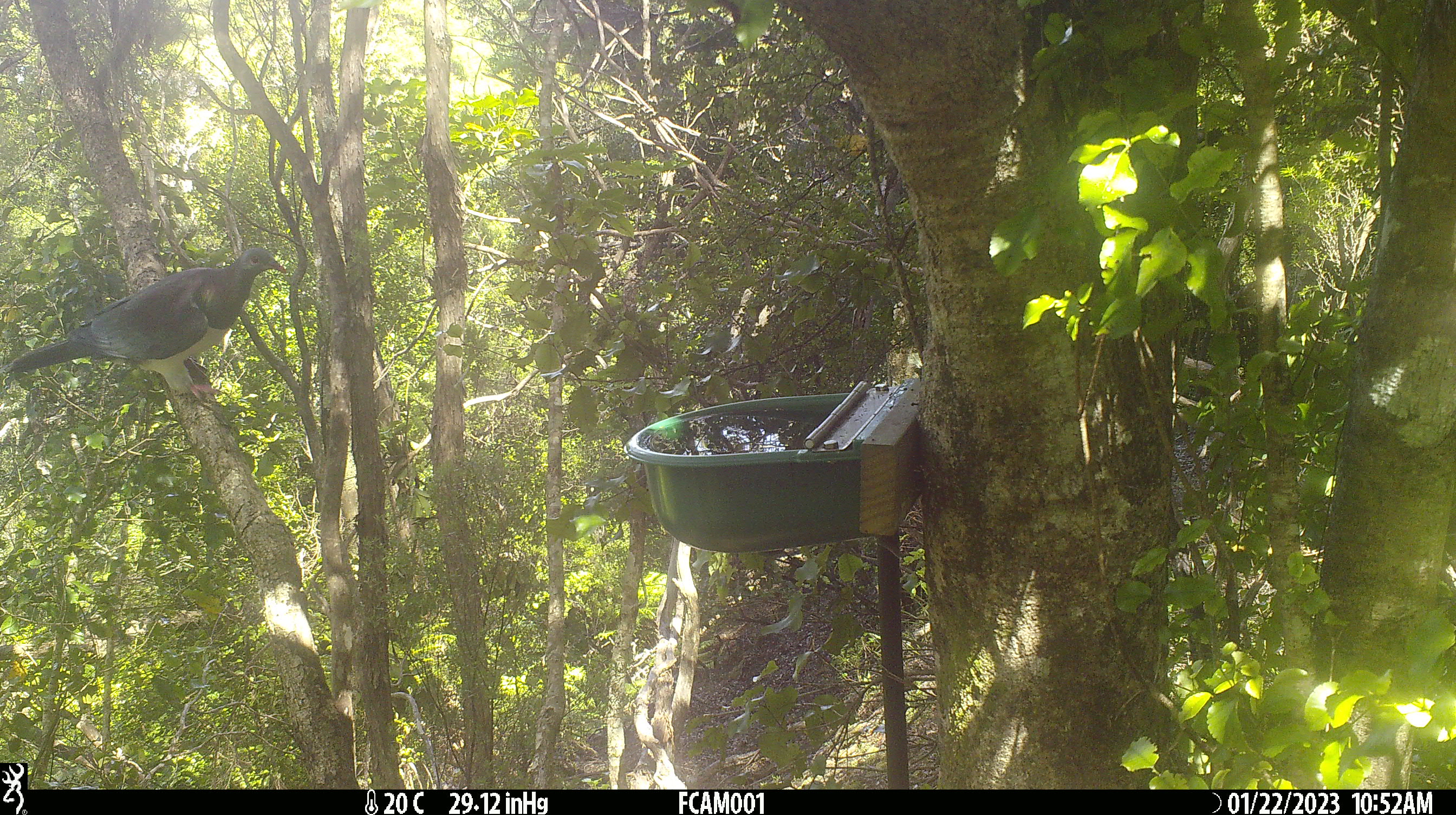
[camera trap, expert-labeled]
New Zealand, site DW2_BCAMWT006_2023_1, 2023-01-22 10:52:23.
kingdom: Animalia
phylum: Chordata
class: Aves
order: Columbiformes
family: Columbidae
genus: Hemiphaga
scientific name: Hemiphaga novaeseelandiae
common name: new zealand pigeon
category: kereru